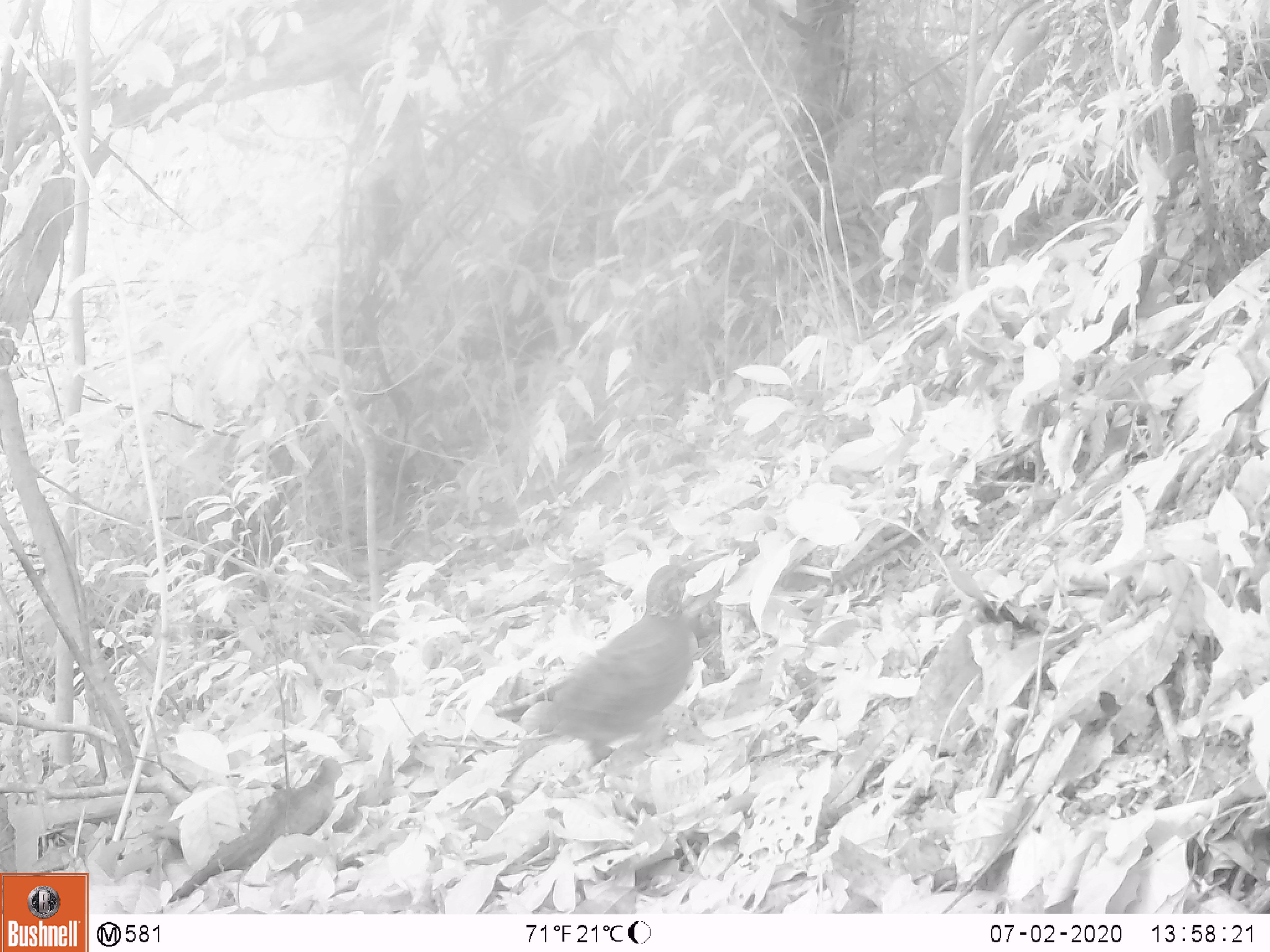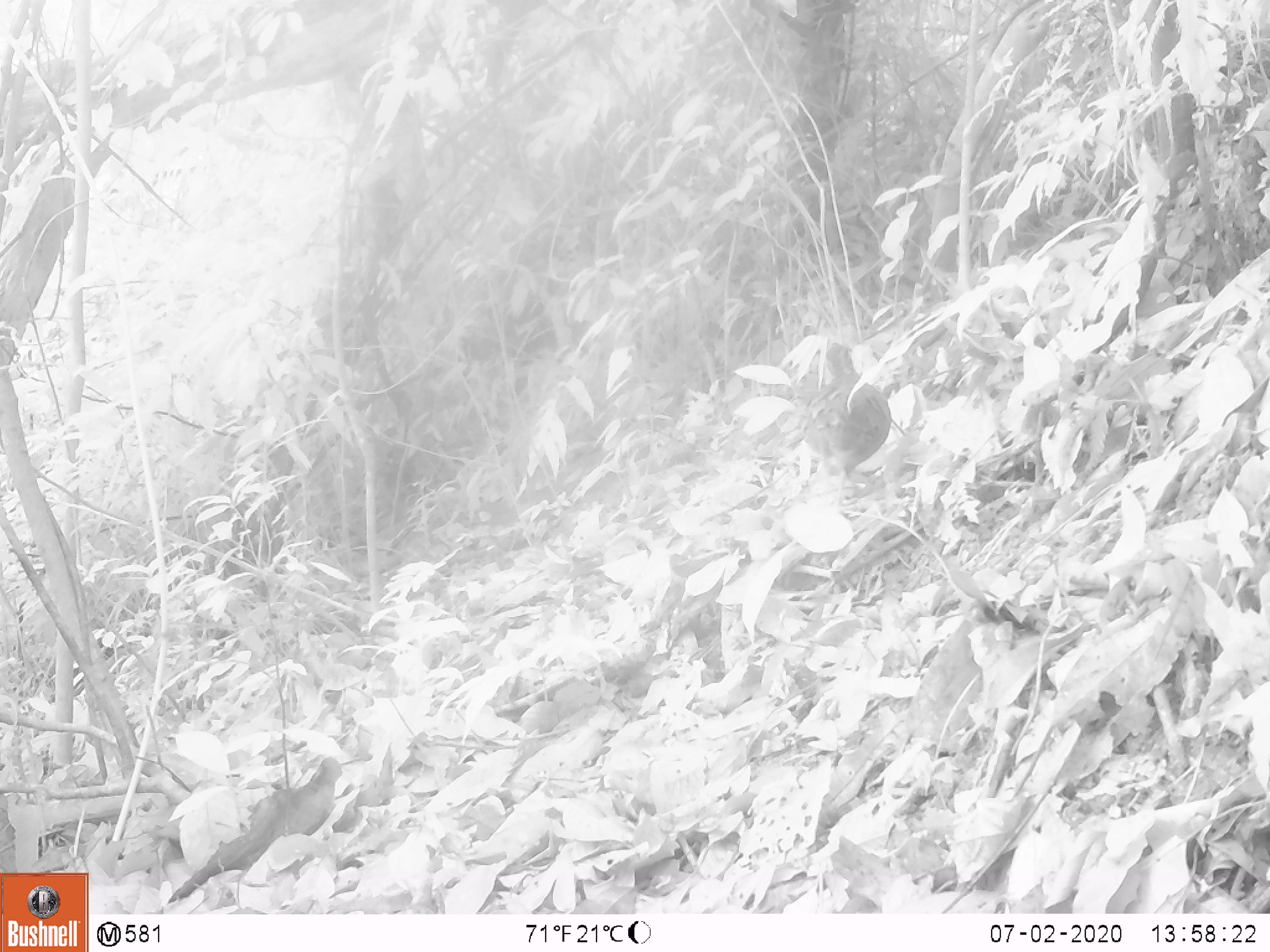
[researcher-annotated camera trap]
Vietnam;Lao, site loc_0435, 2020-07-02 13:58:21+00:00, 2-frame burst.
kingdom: Animalia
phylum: Chordata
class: Aves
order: Galliformes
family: Phasianidae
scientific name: Phasianidae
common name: partridge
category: unidentified partridge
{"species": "unidentified partridge (partridge) (Phasianidae)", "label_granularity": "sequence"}